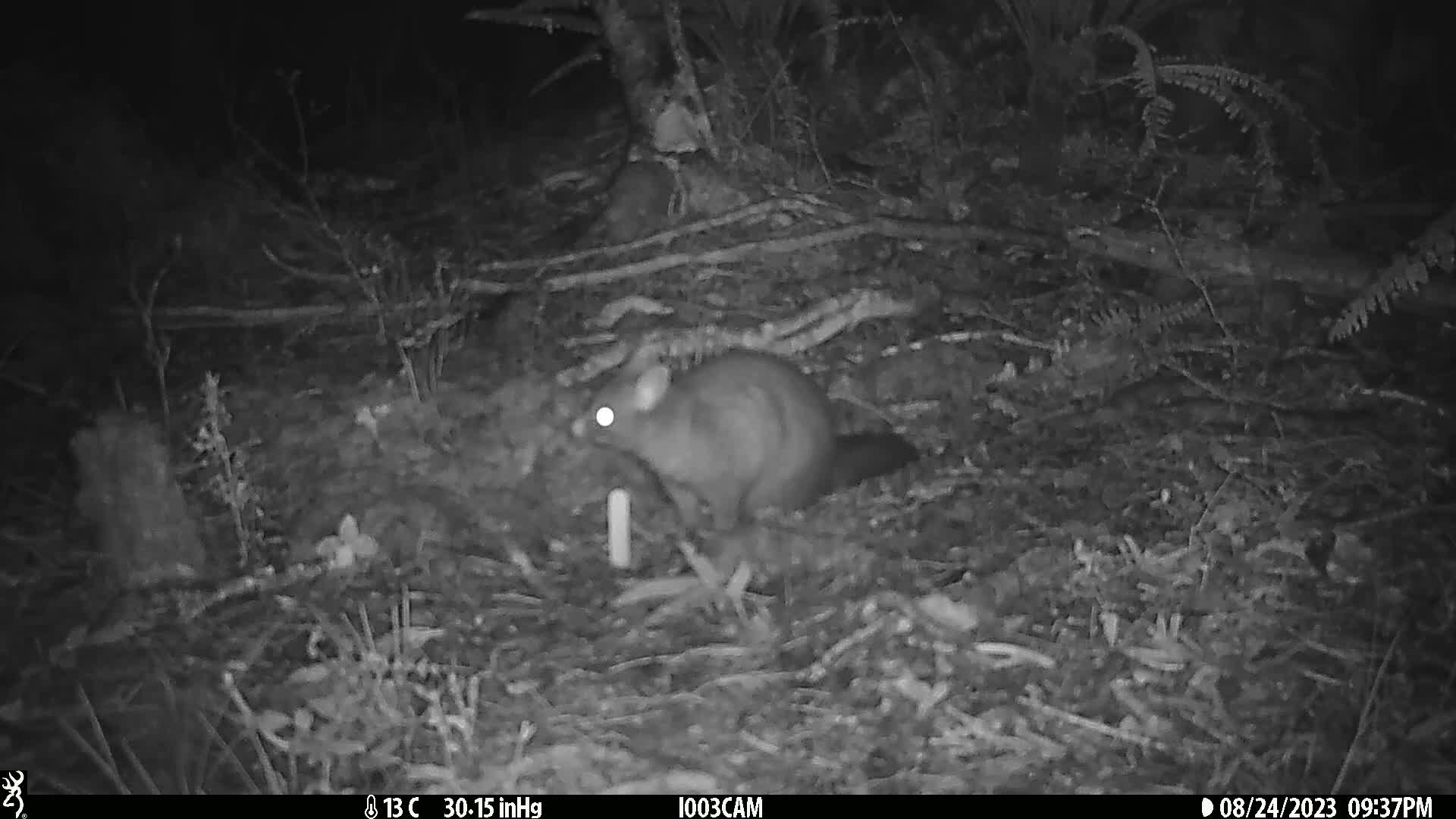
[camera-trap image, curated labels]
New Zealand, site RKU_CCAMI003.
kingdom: Animalia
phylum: Chordata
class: Mammalia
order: Diprotodontia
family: Phalangeridae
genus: Trichosurus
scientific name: Trichosurus vulpecula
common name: common brushtail possum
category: possum